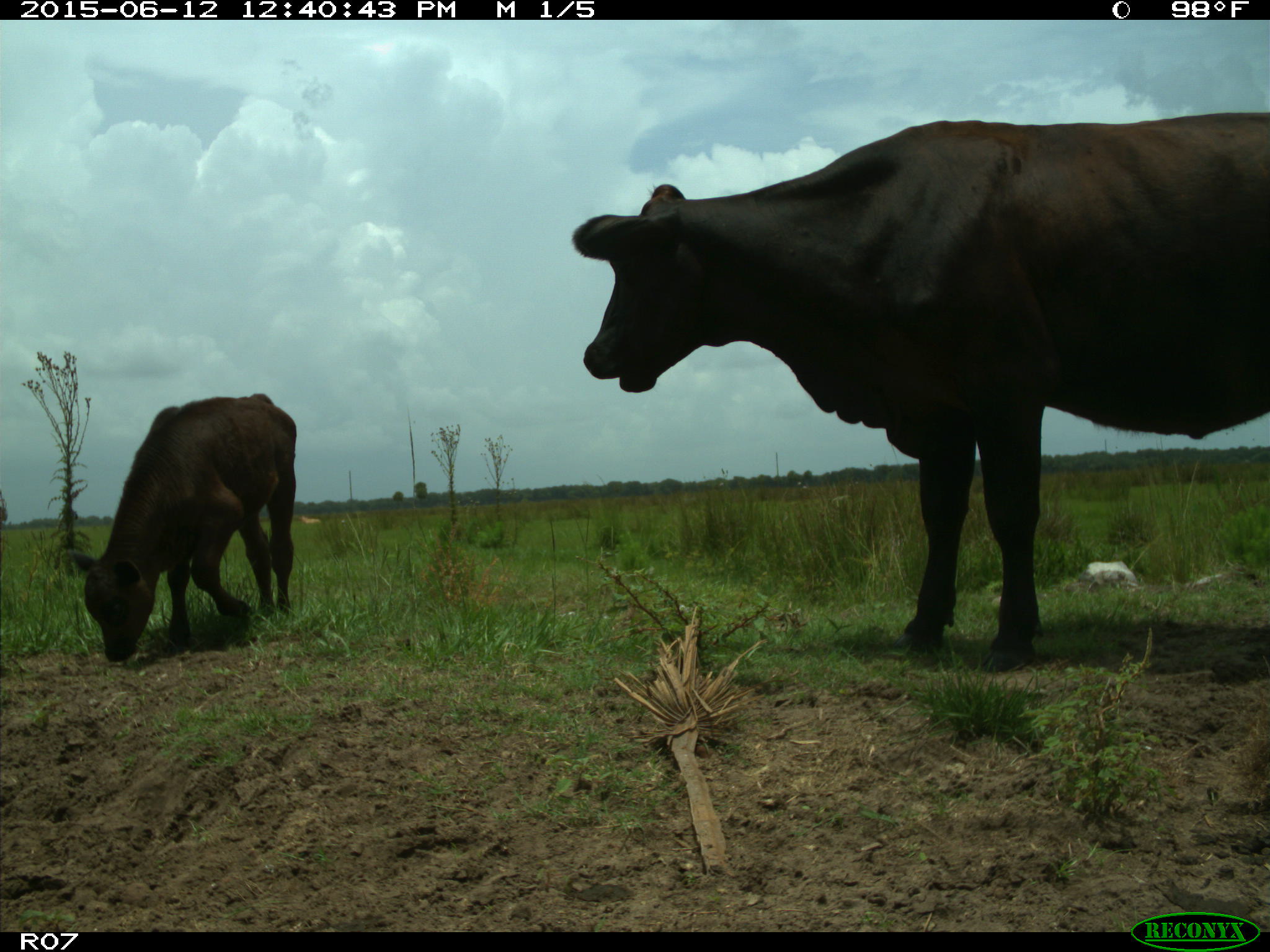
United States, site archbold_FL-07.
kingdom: Animalia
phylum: Chordata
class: Mammalia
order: Artiodactyla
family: Bovidae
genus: Bos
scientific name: Bos taurus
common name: domestic cow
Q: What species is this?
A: Bos taurus (domestic cow).